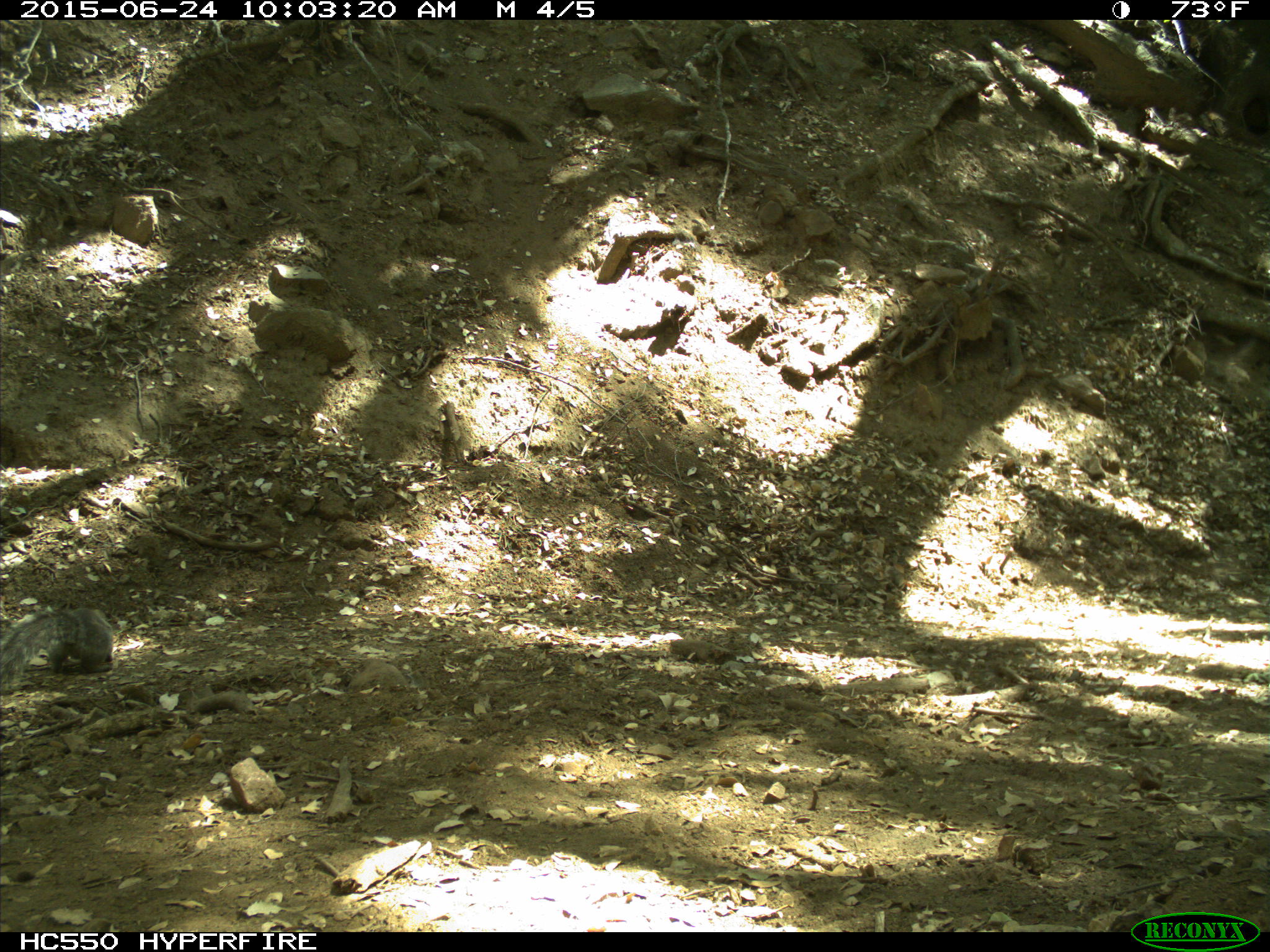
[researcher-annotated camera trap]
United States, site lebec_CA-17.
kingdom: Animalia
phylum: Chordata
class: Mammalia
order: Rodentia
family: Sciuridae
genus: Sciurus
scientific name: Sciurus carolinensis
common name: eastern gray squirrel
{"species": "Sciurus carolinensis (eastern gray squirrel)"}